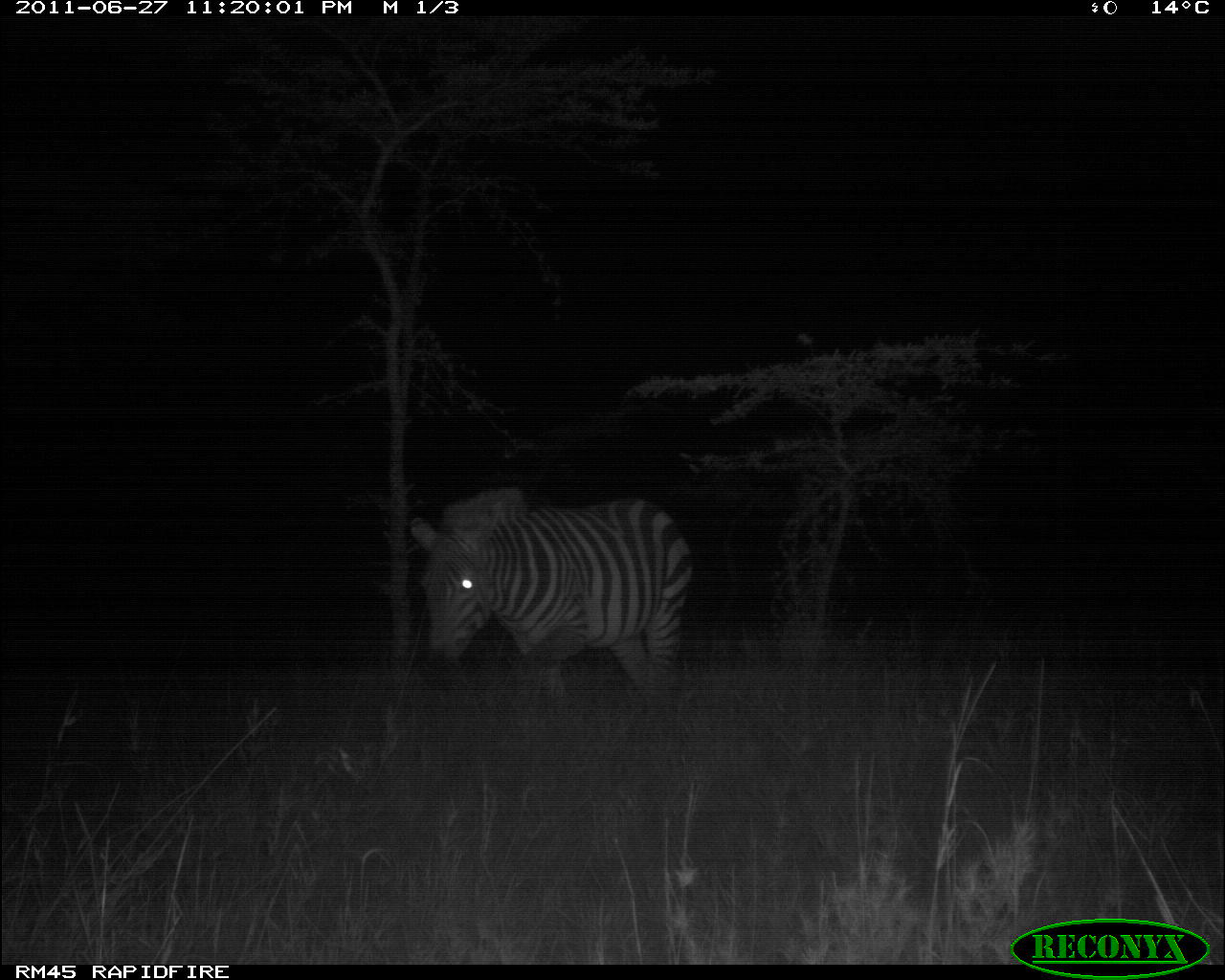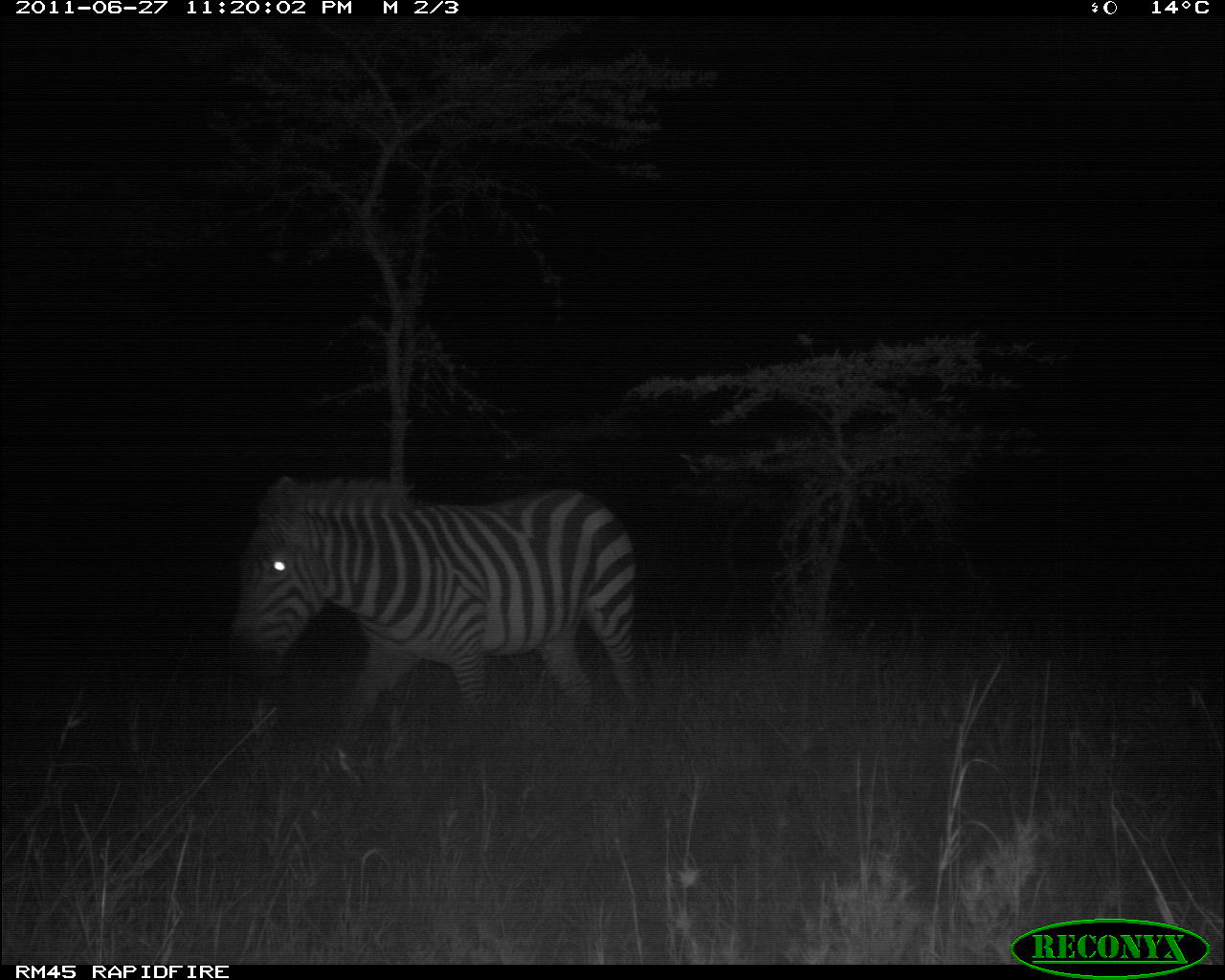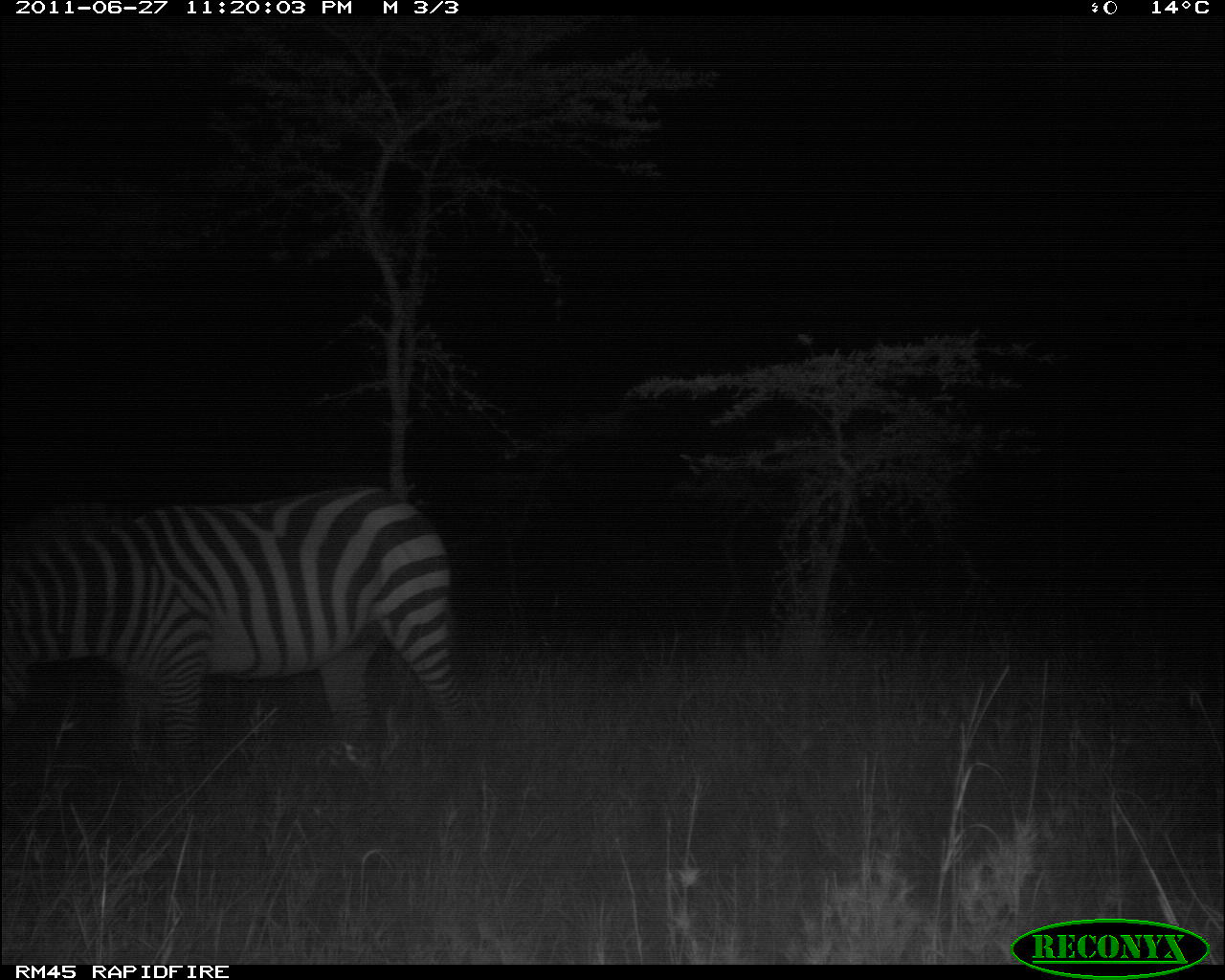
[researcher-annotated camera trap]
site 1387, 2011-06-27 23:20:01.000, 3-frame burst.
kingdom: Animalia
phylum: Chordata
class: Mammalia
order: Perissodactyla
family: Equidae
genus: Equus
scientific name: Equus quagga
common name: plains zebra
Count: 1.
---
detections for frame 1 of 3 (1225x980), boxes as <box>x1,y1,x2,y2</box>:
equus quagga: <box>410,485,695,697</box>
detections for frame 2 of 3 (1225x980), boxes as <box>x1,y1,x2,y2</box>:
equus quagga: <box>224,473,641,737</box>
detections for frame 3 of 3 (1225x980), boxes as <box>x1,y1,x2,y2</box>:
equus quagga: <box>0,480,468,771</box>